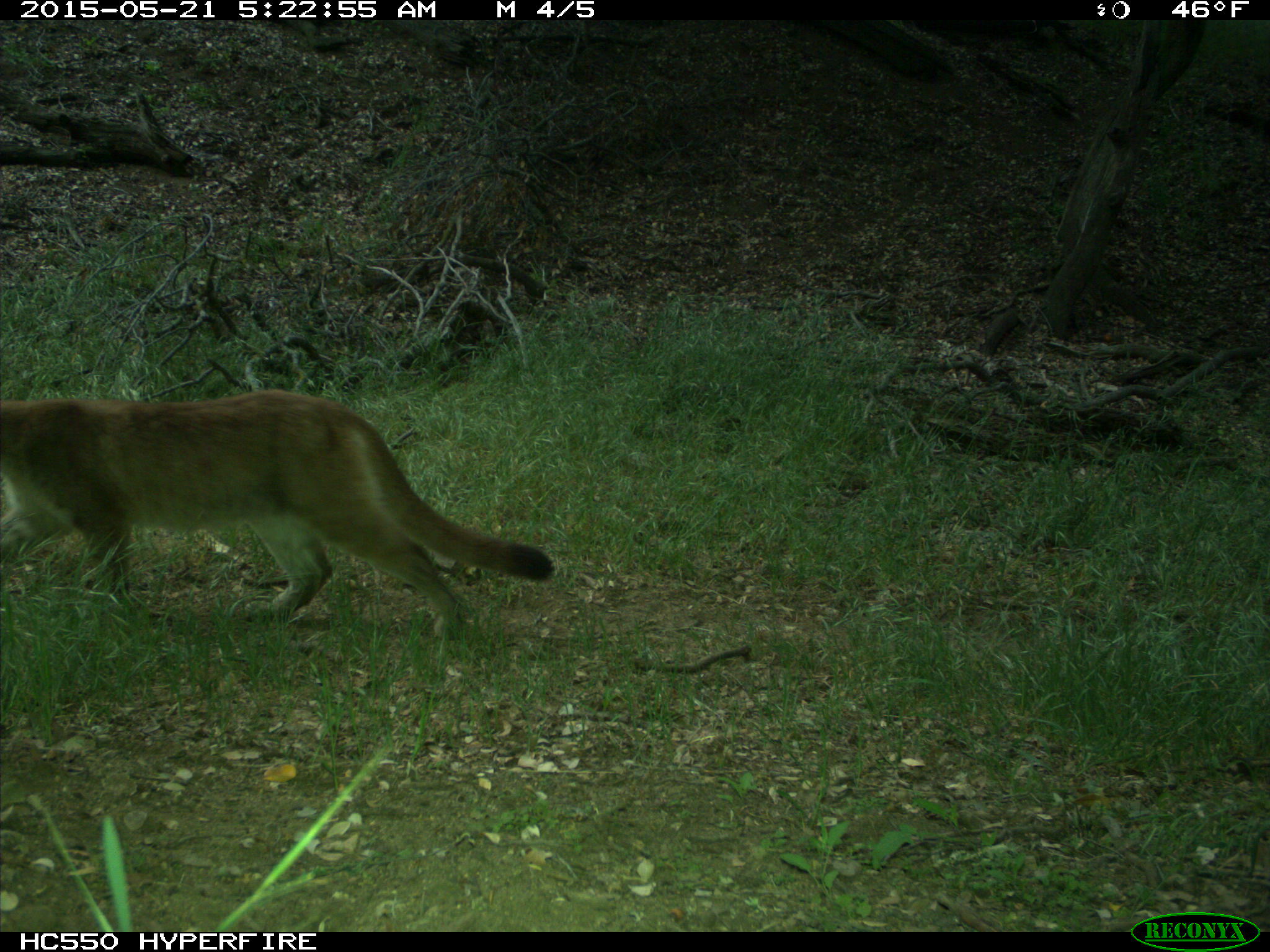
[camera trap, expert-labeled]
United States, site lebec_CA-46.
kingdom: Animalia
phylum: Chordata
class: Mammalia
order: Carnivora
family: Felidae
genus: Puma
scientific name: Puma concolor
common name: mountain lion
Puma concolor (mountain lion).